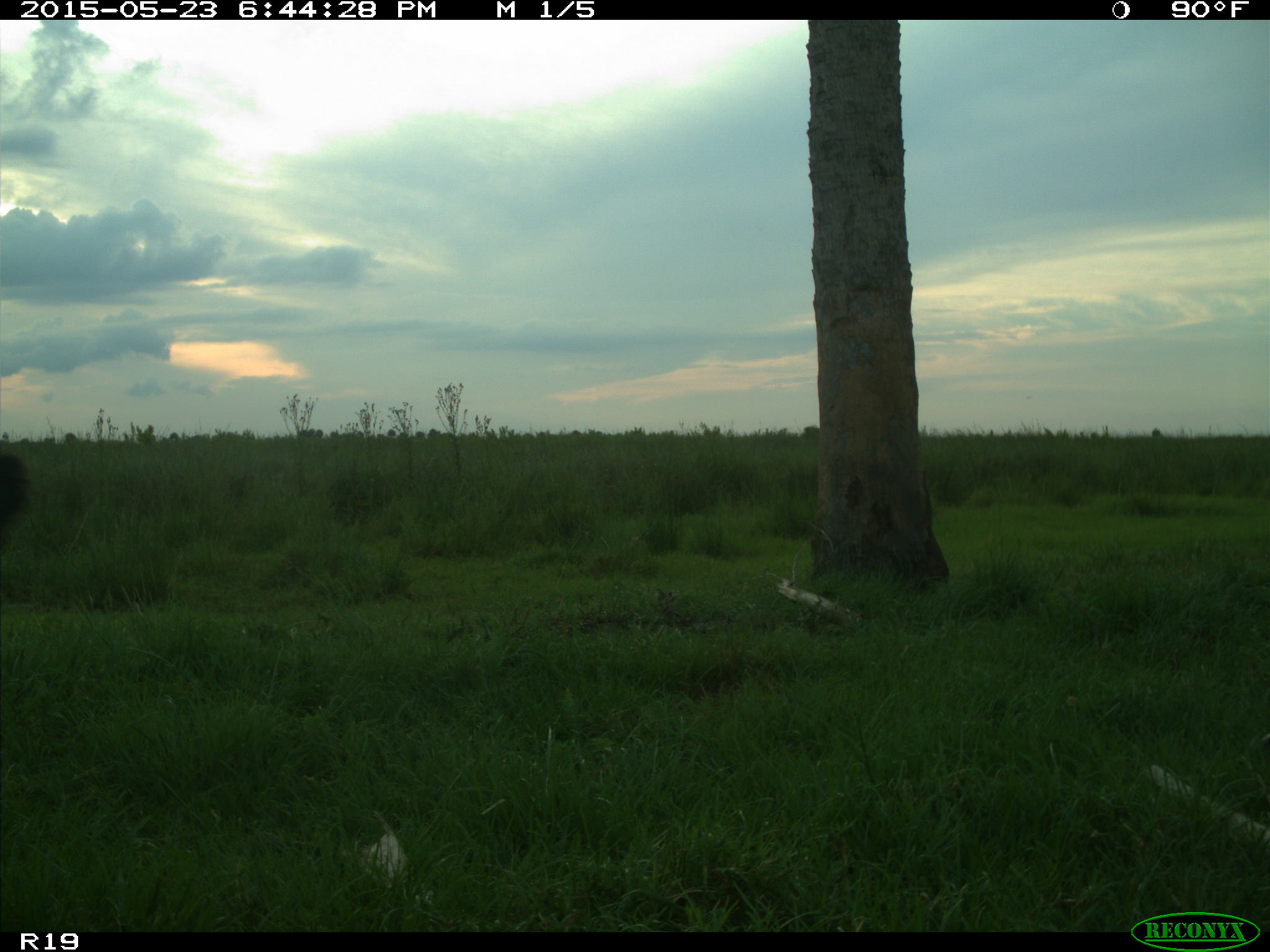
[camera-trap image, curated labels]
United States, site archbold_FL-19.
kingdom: Animalia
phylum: Chordata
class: Mammalia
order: Artiodactyla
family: Bovidae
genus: Bos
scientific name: Bos taurus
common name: domestic cow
Bos taurus (domestic cow).